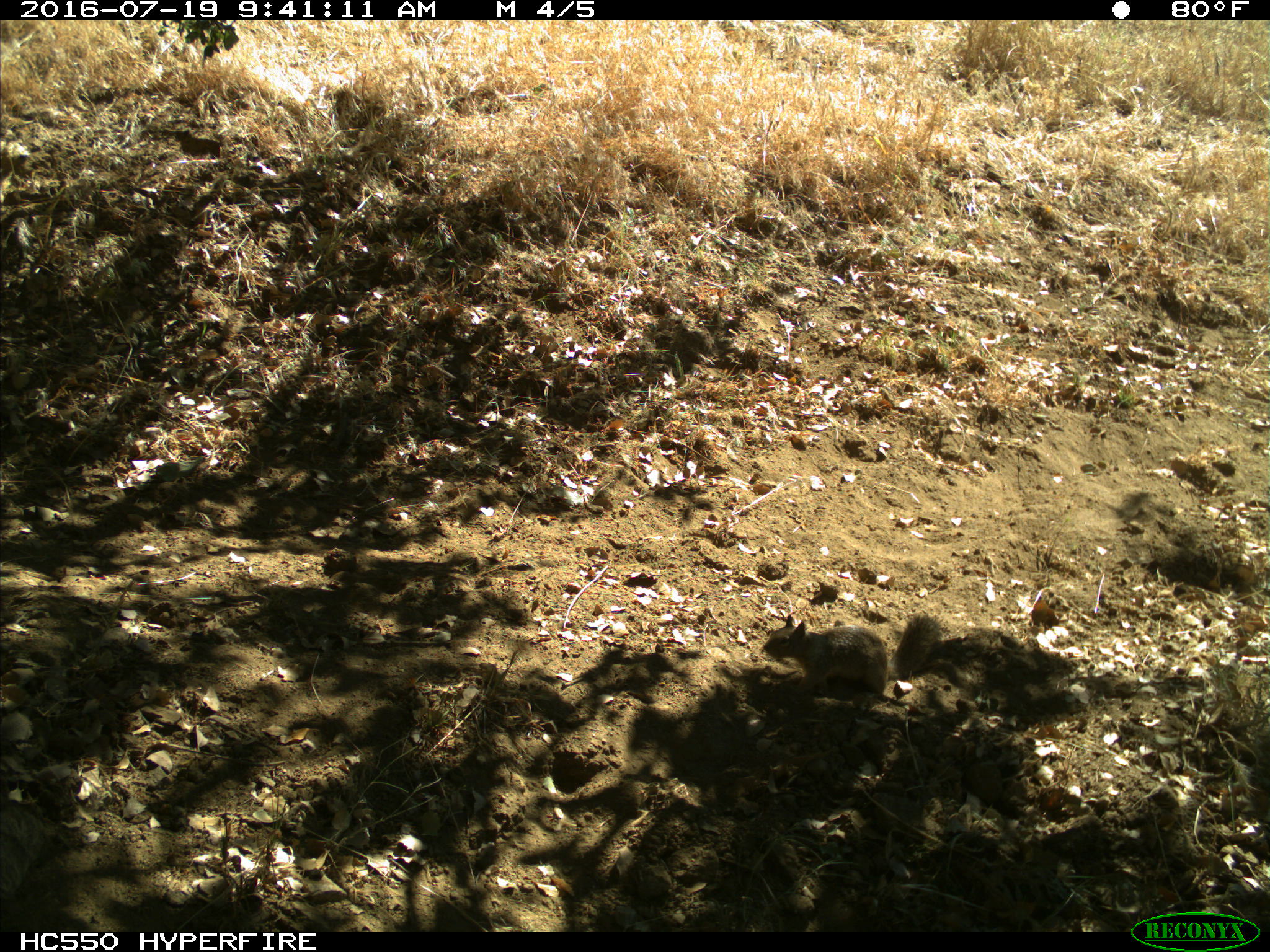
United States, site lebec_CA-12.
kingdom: Animalia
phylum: Chordata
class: Mammalia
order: Rodentia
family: Sciuridae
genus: Otospermophilus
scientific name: Otospermophilus beecheyi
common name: california ground squirrel